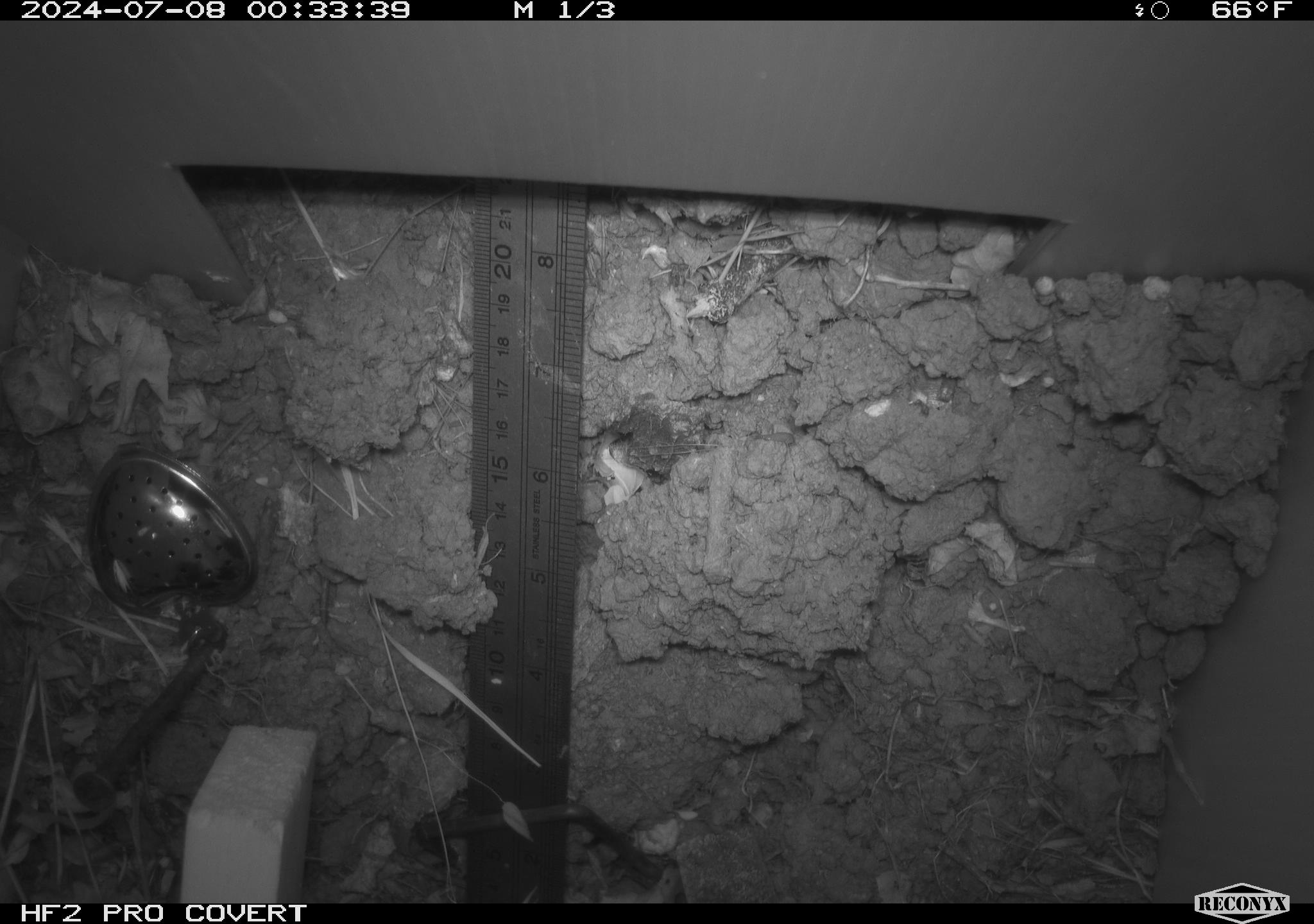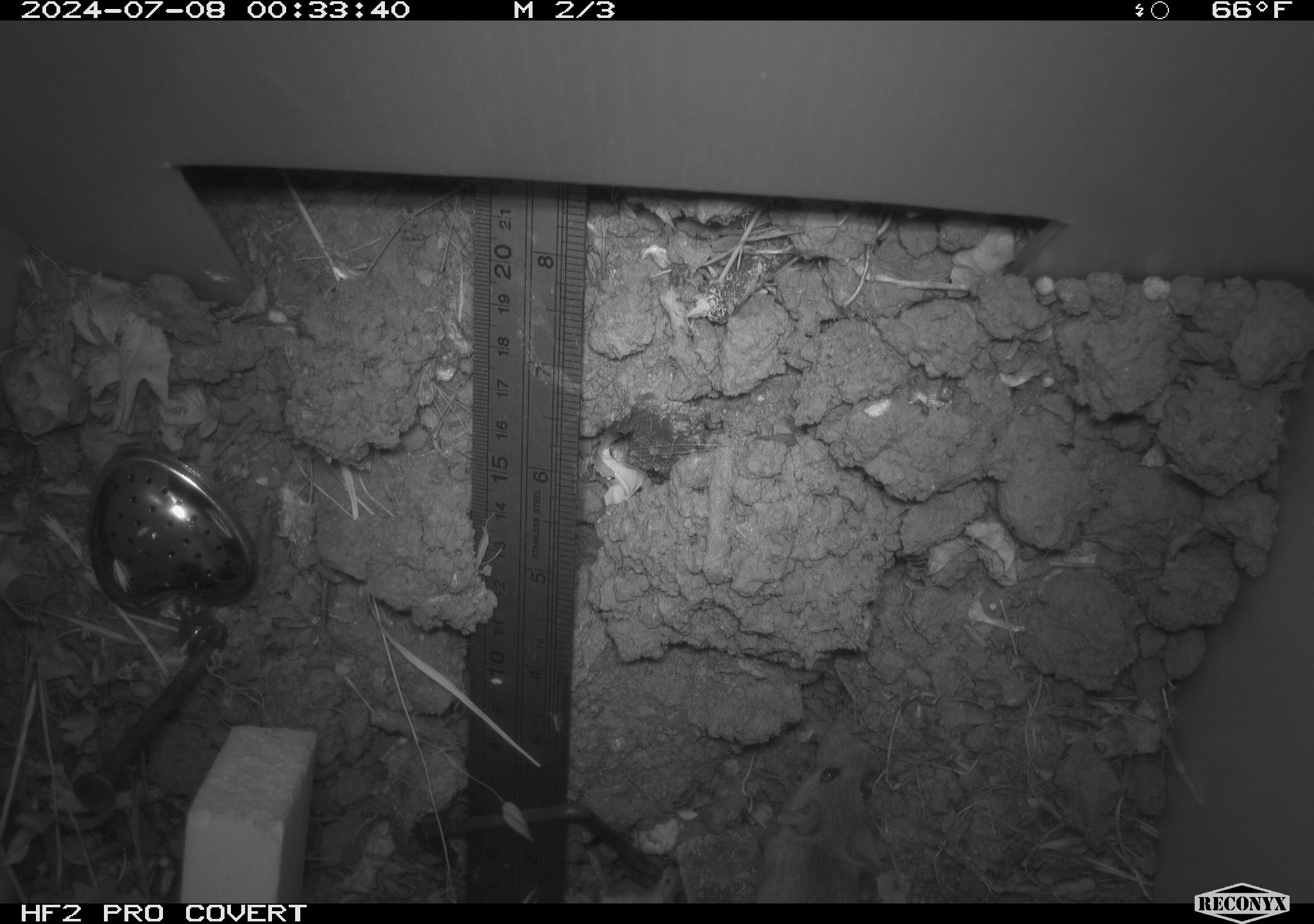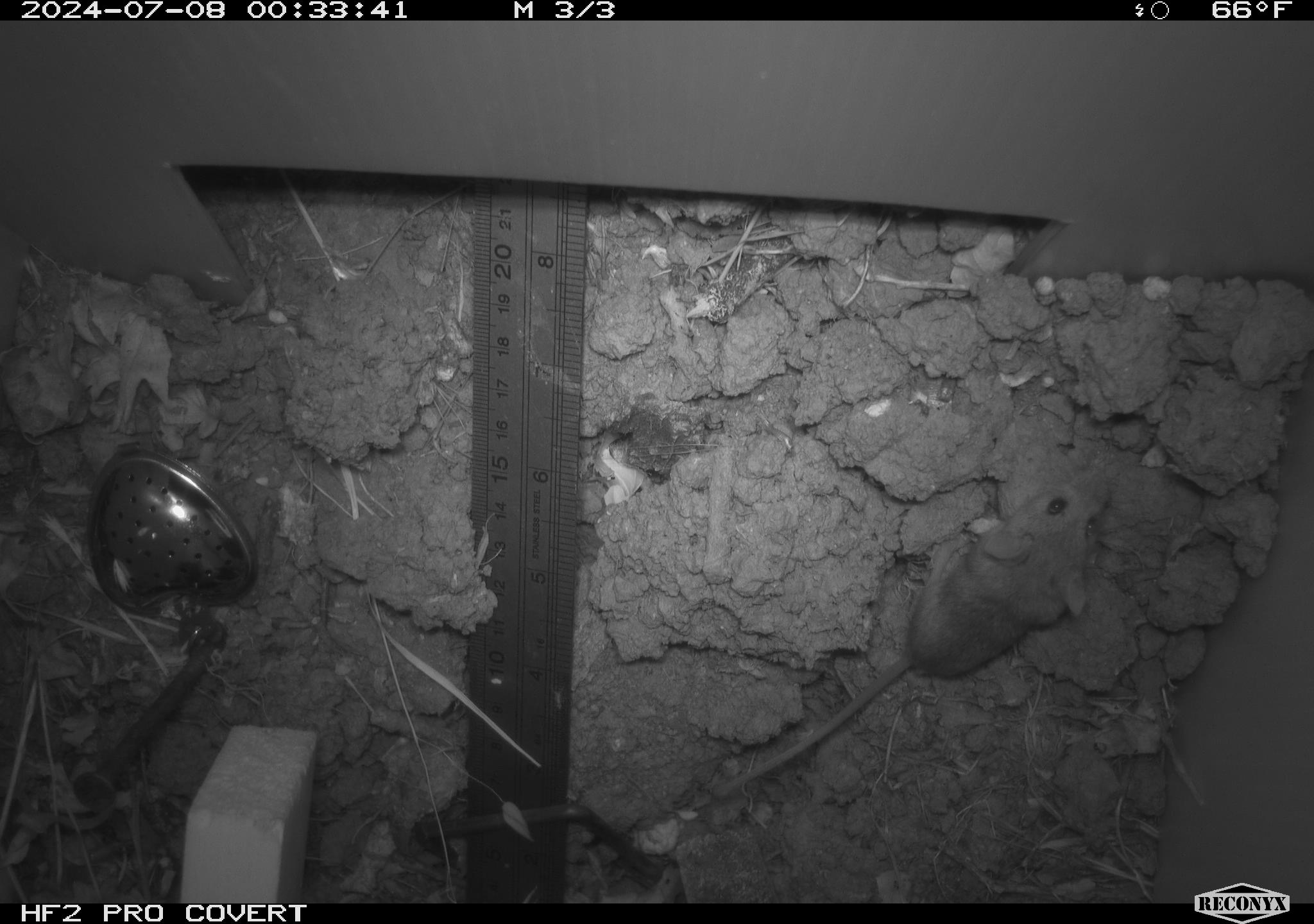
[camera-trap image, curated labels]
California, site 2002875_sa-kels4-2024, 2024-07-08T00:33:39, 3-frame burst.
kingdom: Animalia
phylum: Chordata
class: Mammalia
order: Rodentia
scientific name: Rodentia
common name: rodent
Rodent (Rodentia).